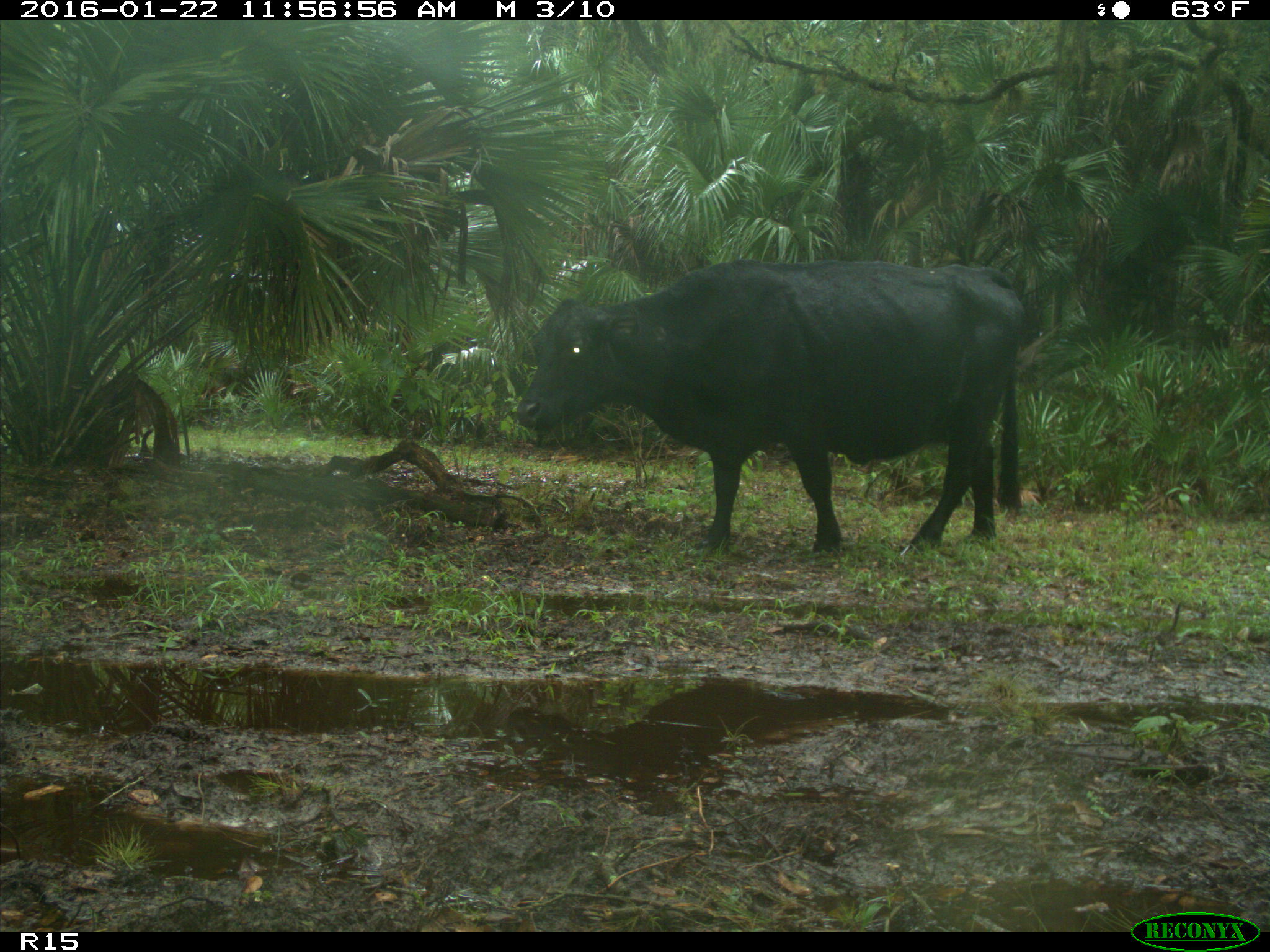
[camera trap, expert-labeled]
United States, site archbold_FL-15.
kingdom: Animalia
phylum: Chordata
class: Mammalia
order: Artiodactyla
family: Bovidae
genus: Bos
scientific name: Bos taurus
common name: domestic cow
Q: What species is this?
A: Bos taurus (domestic cow).